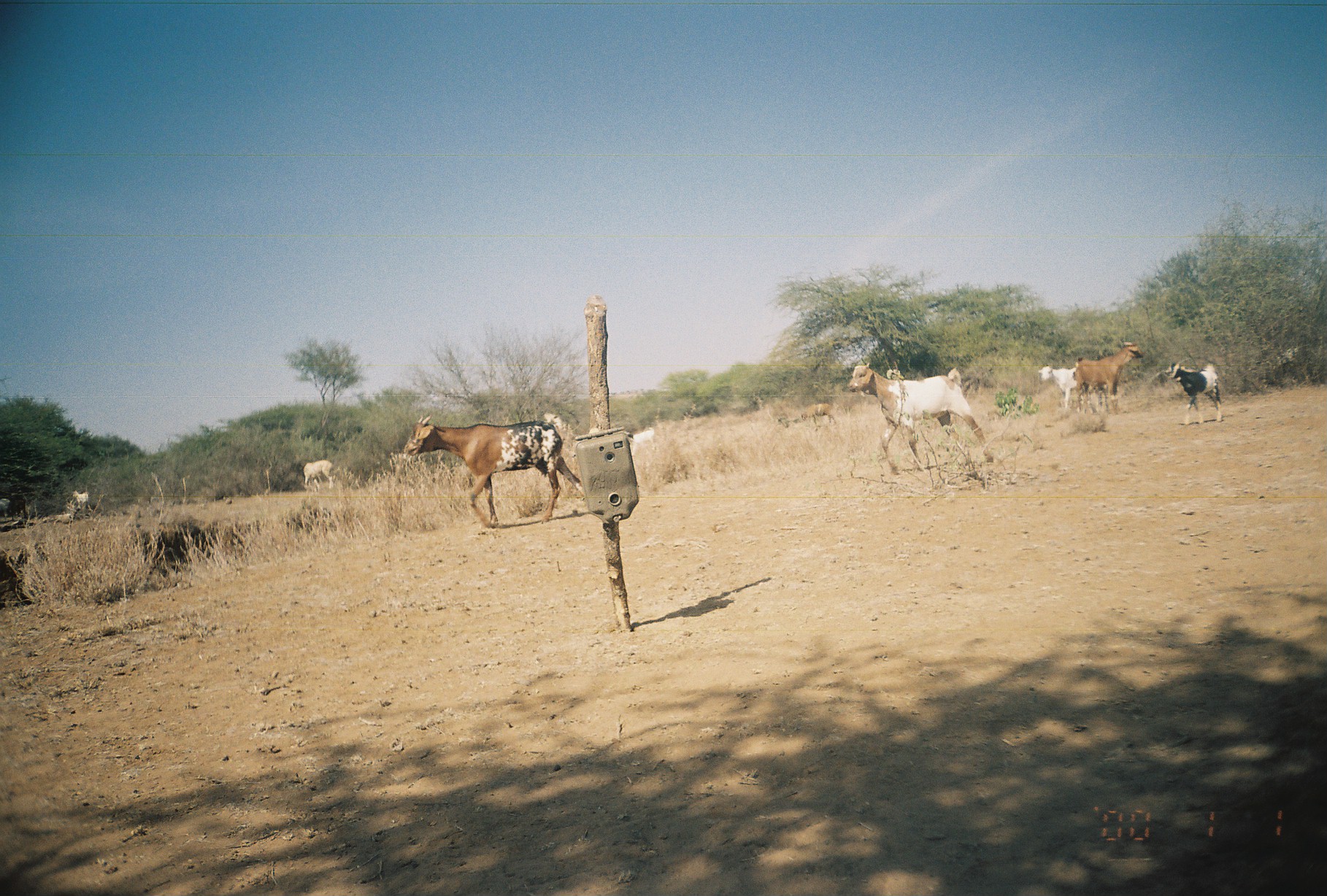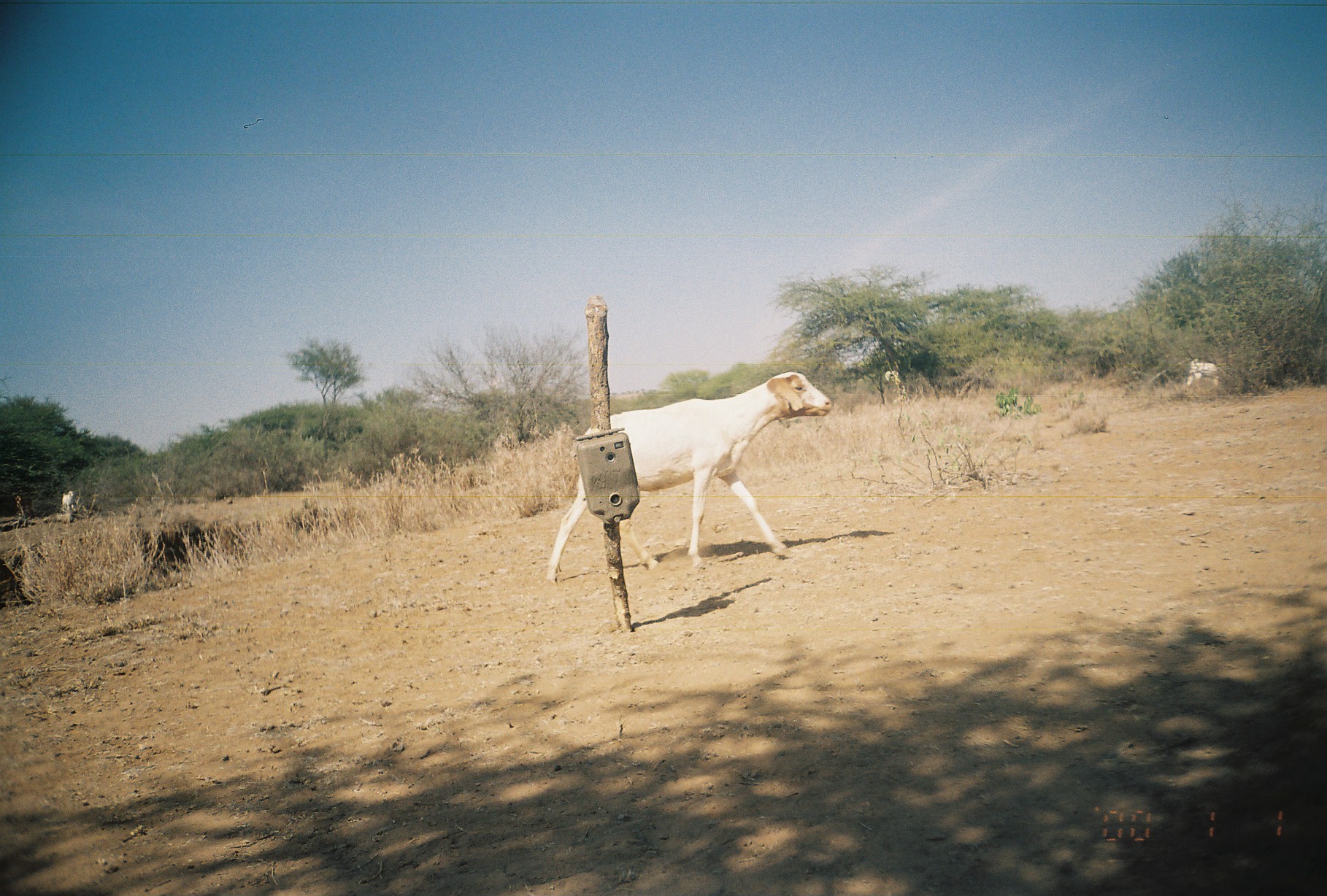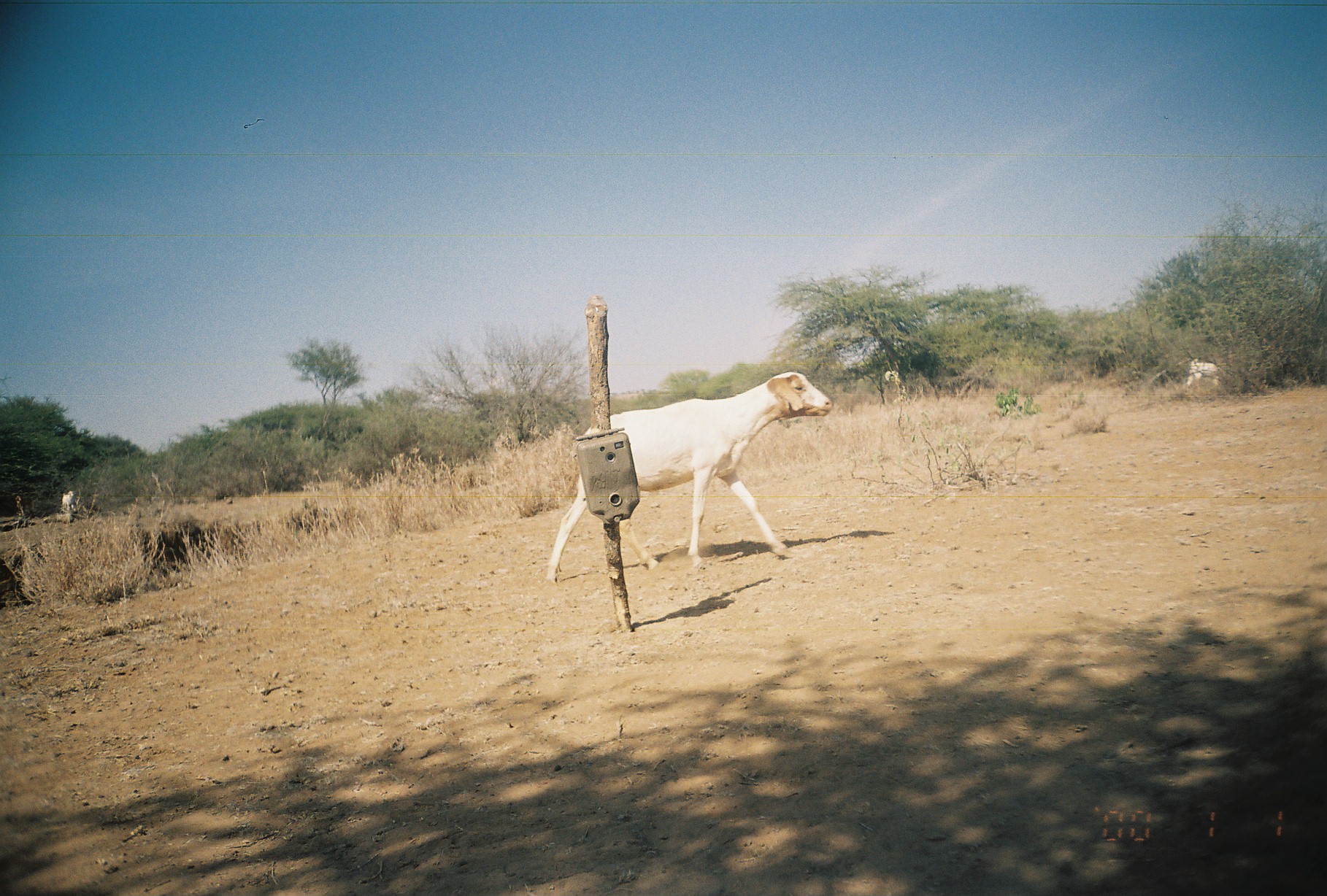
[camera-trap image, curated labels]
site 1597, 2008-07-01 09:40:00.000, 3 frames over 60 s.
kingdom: Animalia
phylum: Chordata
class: Mammalia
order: Artiodactyla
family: Bovidae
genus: Capra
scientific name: Capra aegagrus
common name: wild goat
Capra aegagrus (wild goat), count 8.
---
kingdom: Animalia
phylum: Chordata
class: Mammalia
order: Artiodactyla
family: Bovidae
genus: Ovis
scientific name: Ovis aries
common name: domestic sheep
Ovis aries (domestic sheep), count 1.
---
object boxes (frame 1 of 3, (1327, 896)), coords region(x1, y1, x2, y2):
capra aegagrus: region(403, 416, 584, 528); region(845, 365, 992, 468); region(1071, 340, 1142, 401); region(1169, 364, 1222, 425); region(1041, 365, 1104, 408); region(302, 460, 334, 490)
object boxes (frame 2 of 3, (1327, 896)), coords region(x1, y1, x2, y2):
capra aegagrus: region(546, 368, 832, 585); region(1185, 356, 1226, 394); region(1223, 355, 1228, 357)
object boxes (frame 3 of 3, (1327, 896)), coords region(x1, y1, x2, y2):
ovis aries: region(552, 368, 832, 585); region(549, 368, 835, 576); region(1185, 356, 1226, 394)